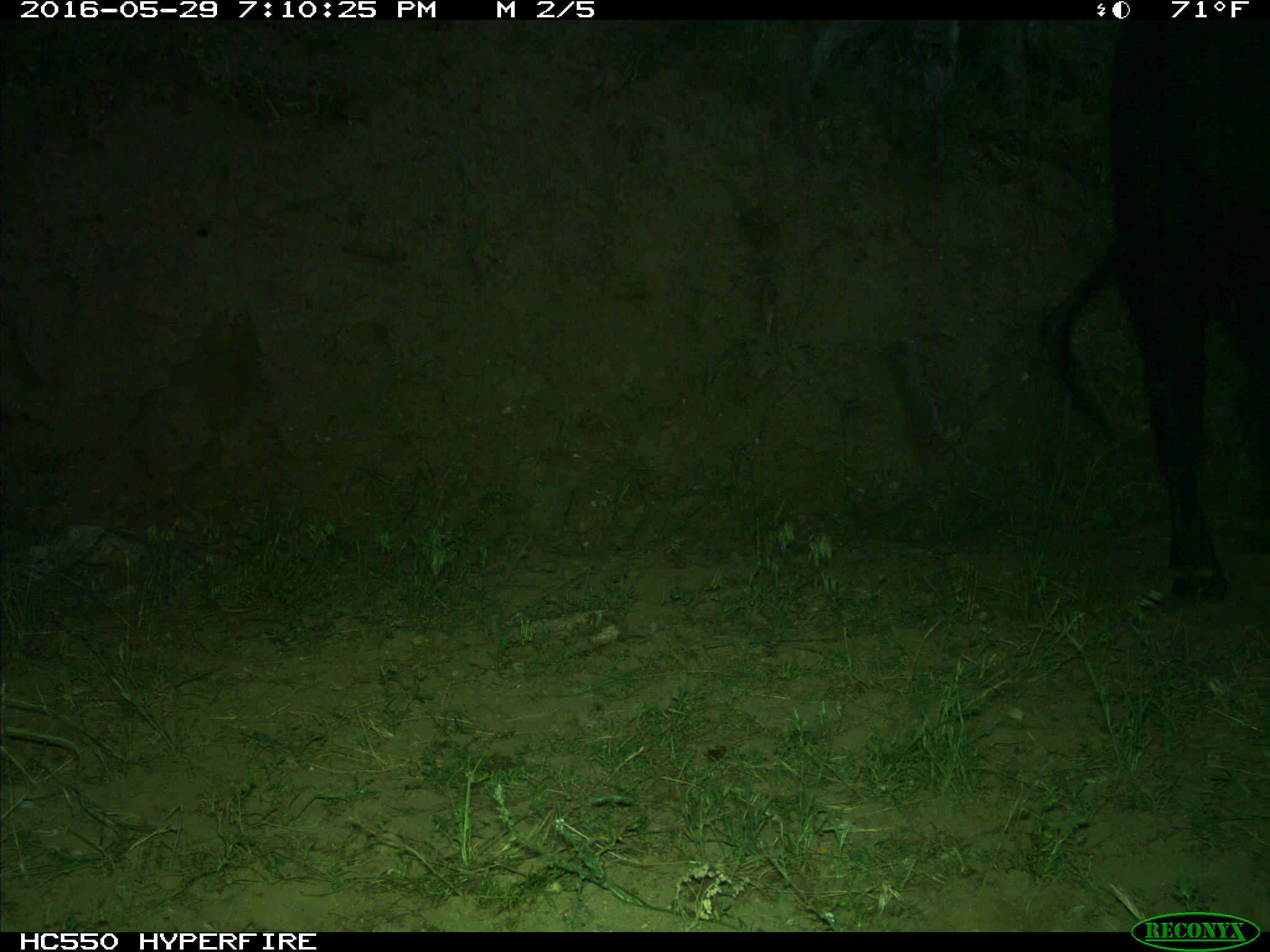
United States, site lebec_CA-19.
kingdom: Animalia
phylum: Chordata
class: Mammalia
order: Artiodactyla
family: Bovidae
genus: Bos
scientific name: Bos taurus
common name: domestic cow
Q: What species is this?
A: Bos taurus (domestic cow).